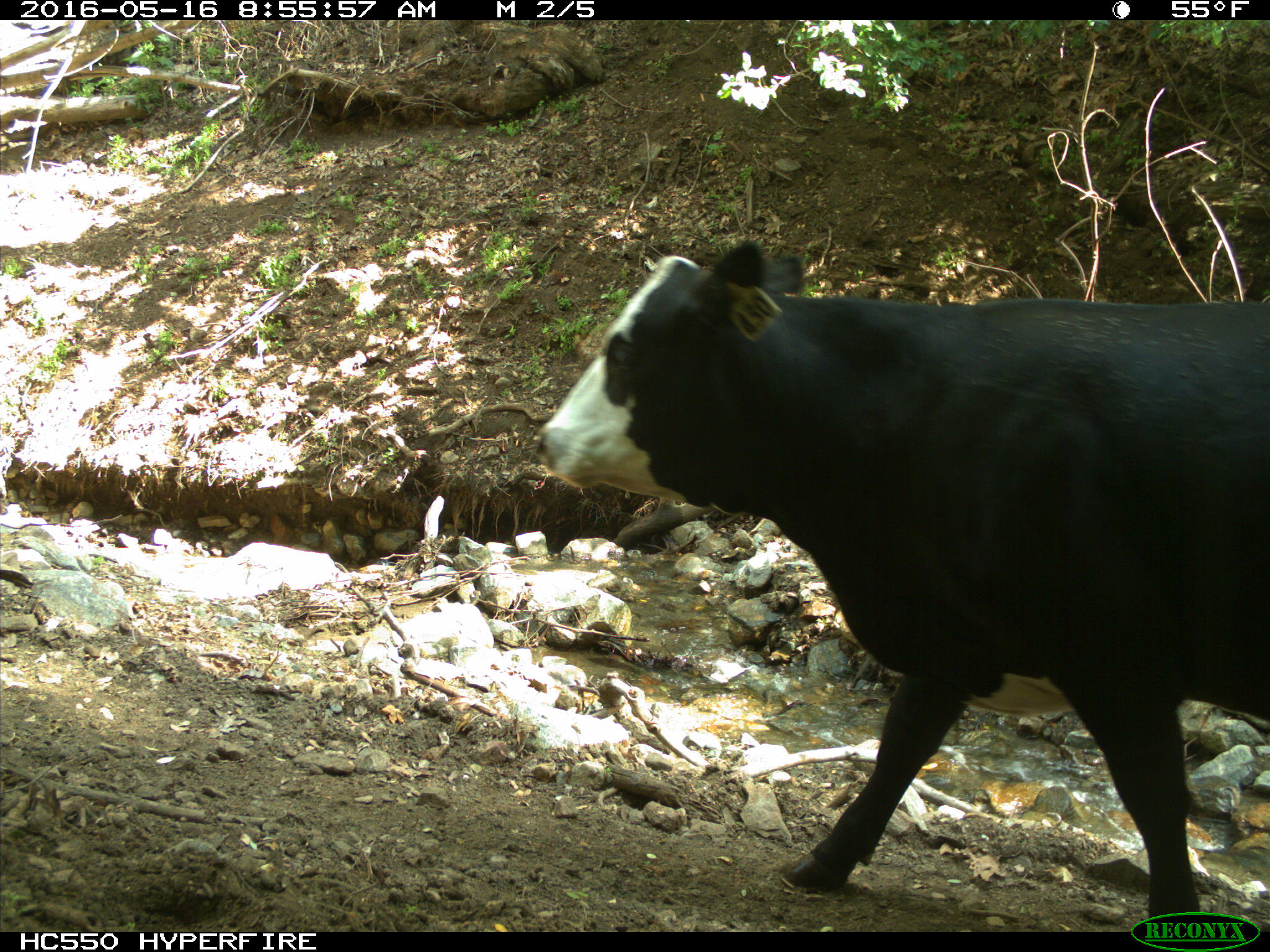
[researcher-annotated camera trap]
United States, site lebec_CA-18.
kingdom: Animalia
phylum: Chordata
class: Mammalia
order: Artiodactyla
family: Bovidae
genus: Bos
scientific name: Bos taurus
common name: domestic cow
Bos taurus (domestic cow).